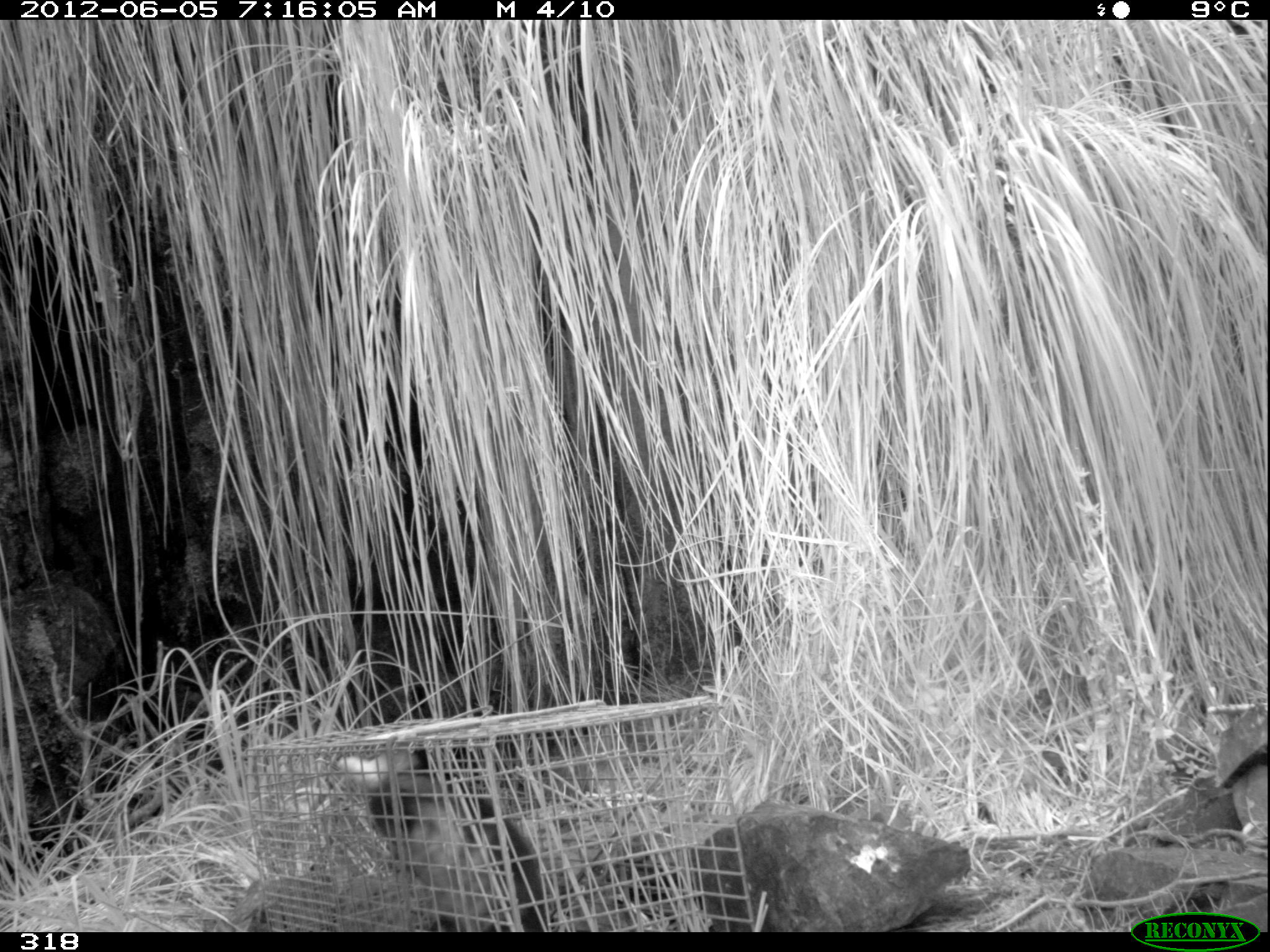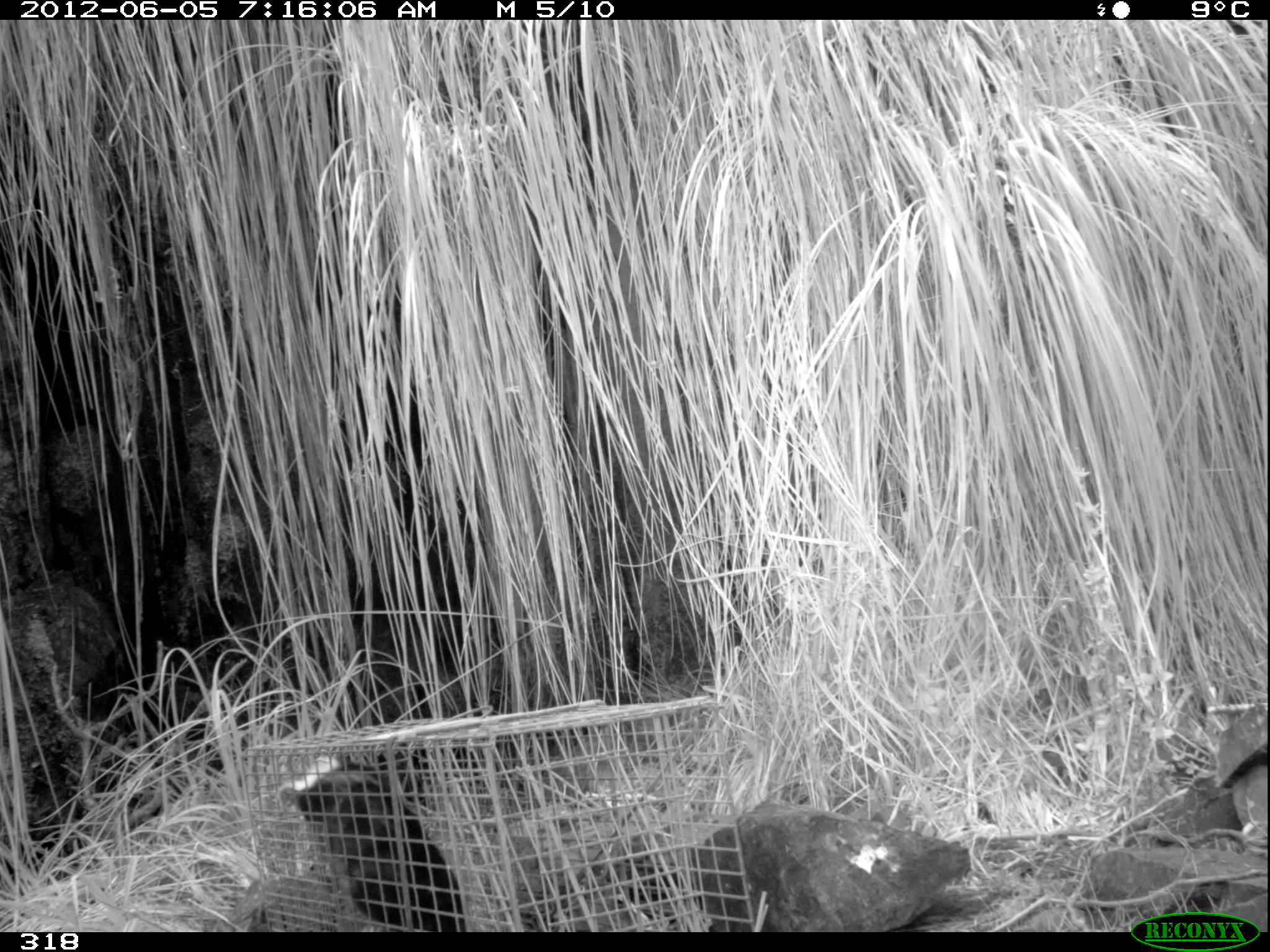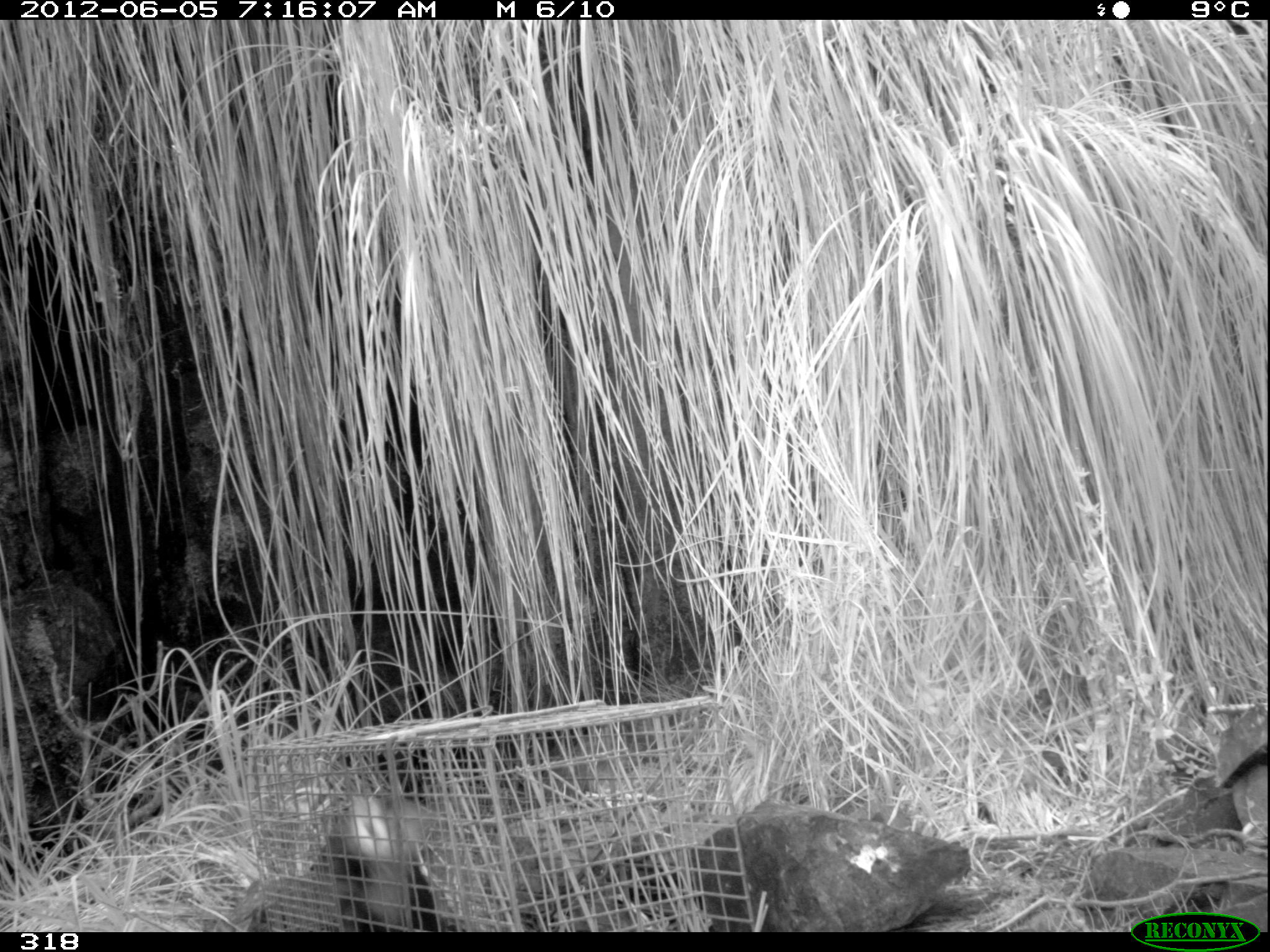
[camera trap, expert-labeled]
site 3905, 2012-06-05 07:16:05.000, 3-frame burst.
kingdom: Animalia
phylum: Chordata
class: Mammalia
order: Didelphimorphia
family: Didelphidae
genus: Didelphis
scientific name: Didelphis pernigra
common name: andean white-eared opossum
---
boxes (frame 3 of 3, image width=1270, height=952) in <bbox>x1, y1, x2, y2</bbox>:
didelphis pernigra: <bbox>312, 788, 442, 932</bbox>